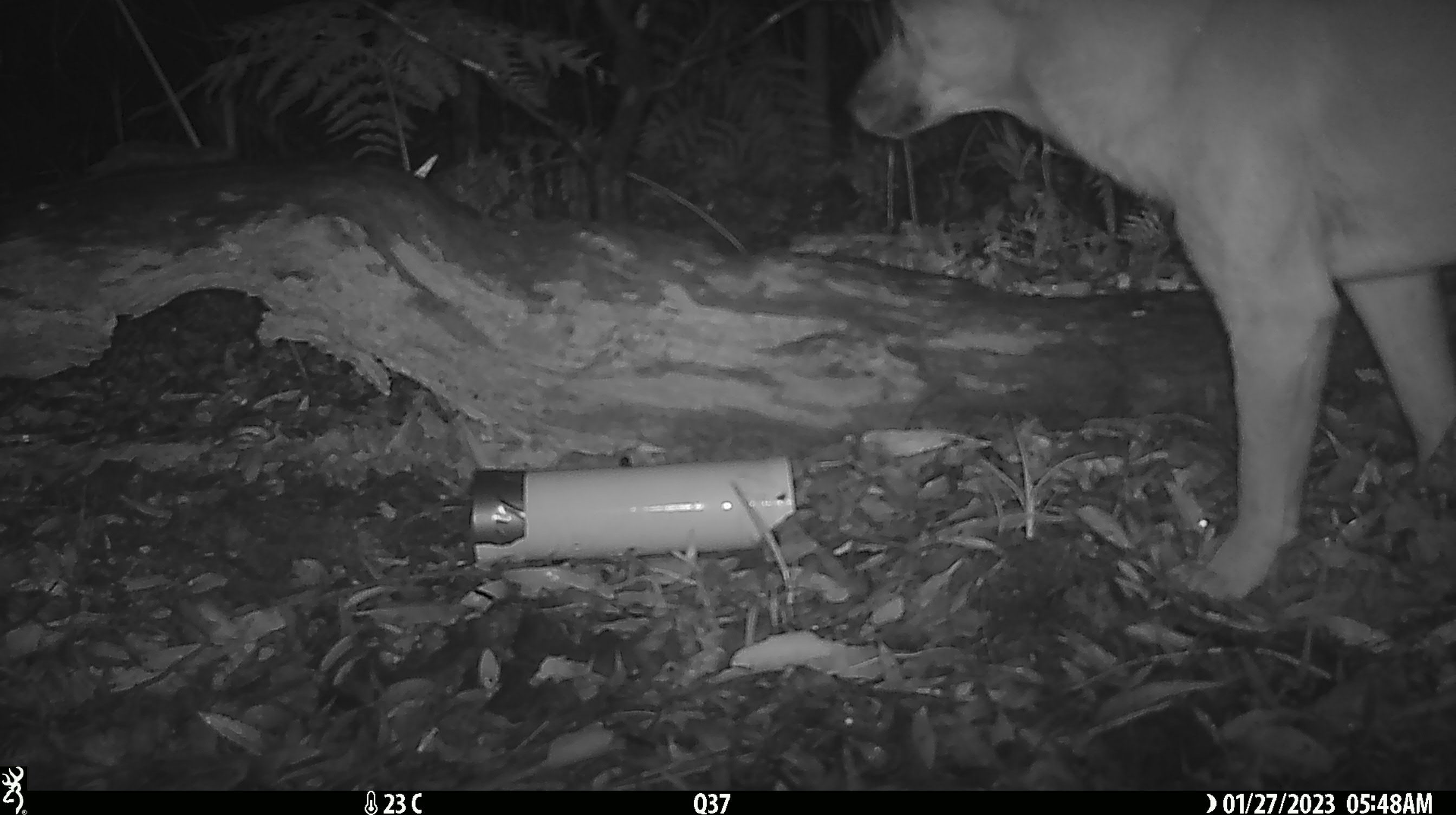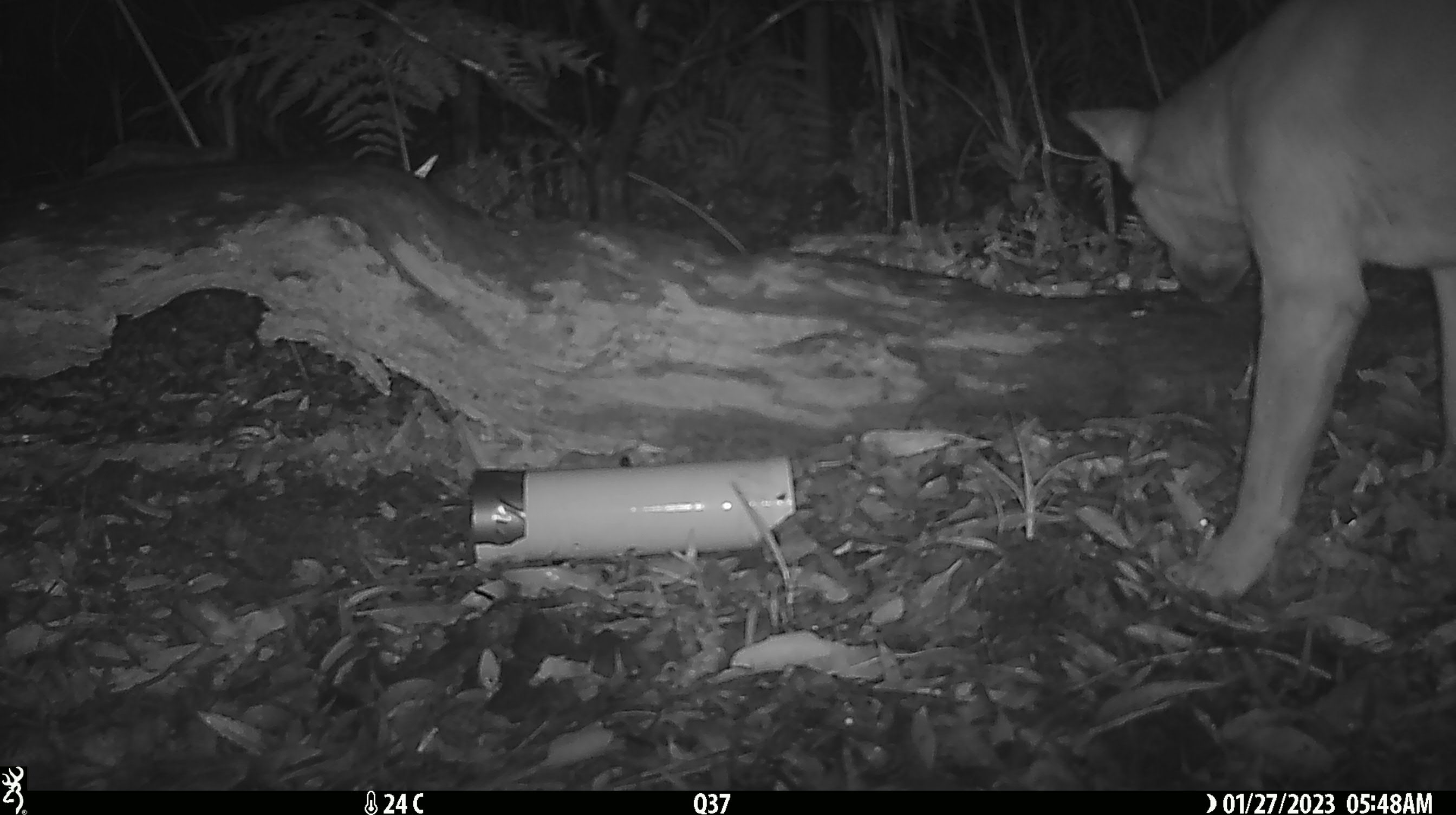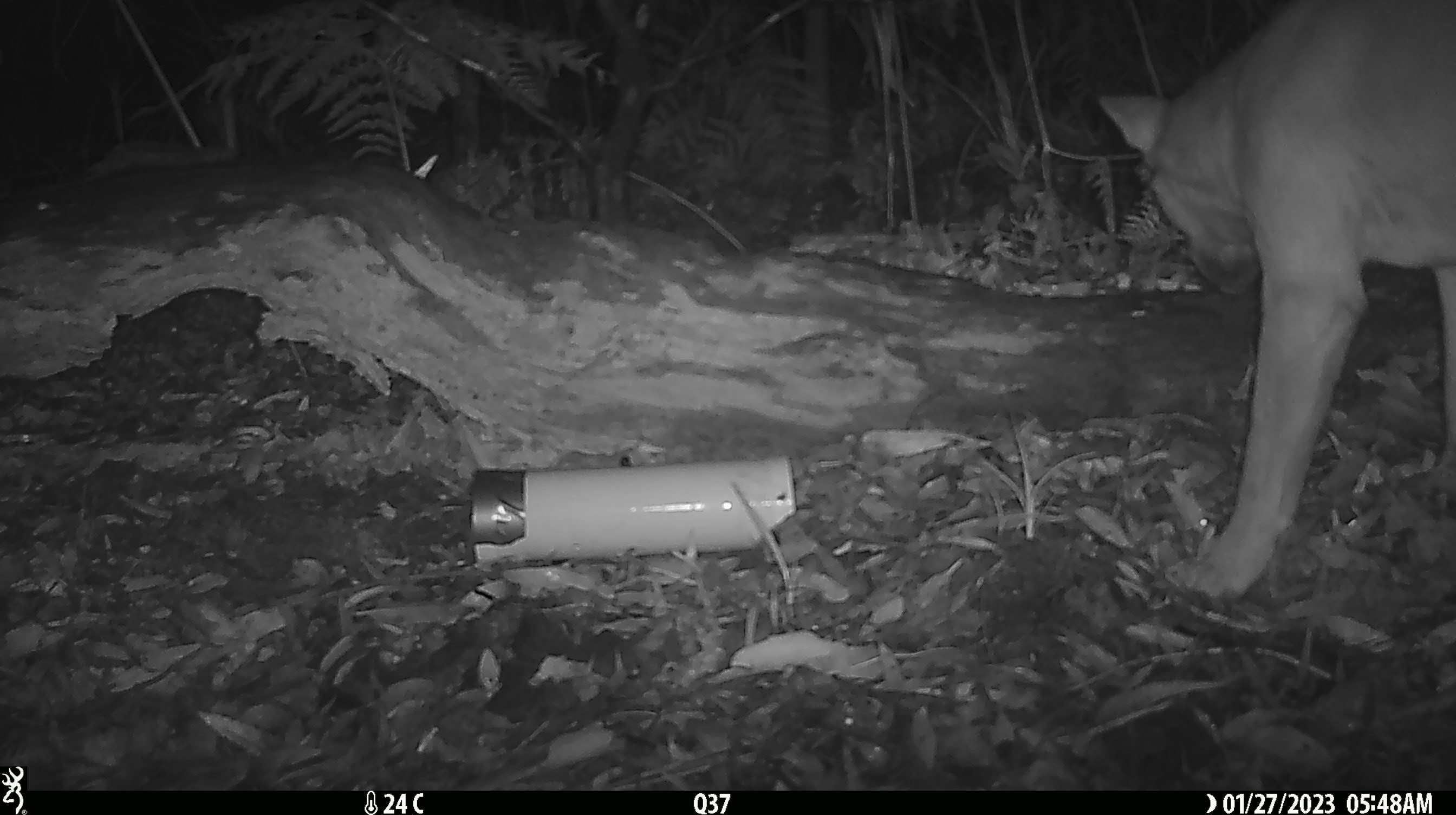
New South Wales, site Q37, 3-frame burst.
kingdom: Animalia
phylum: Chordata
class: Mammalia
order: Carnivora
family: Canidae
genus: Canis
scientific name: Canis familiaris dingo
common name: dingo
Dingo (Canis familiaris dingo).